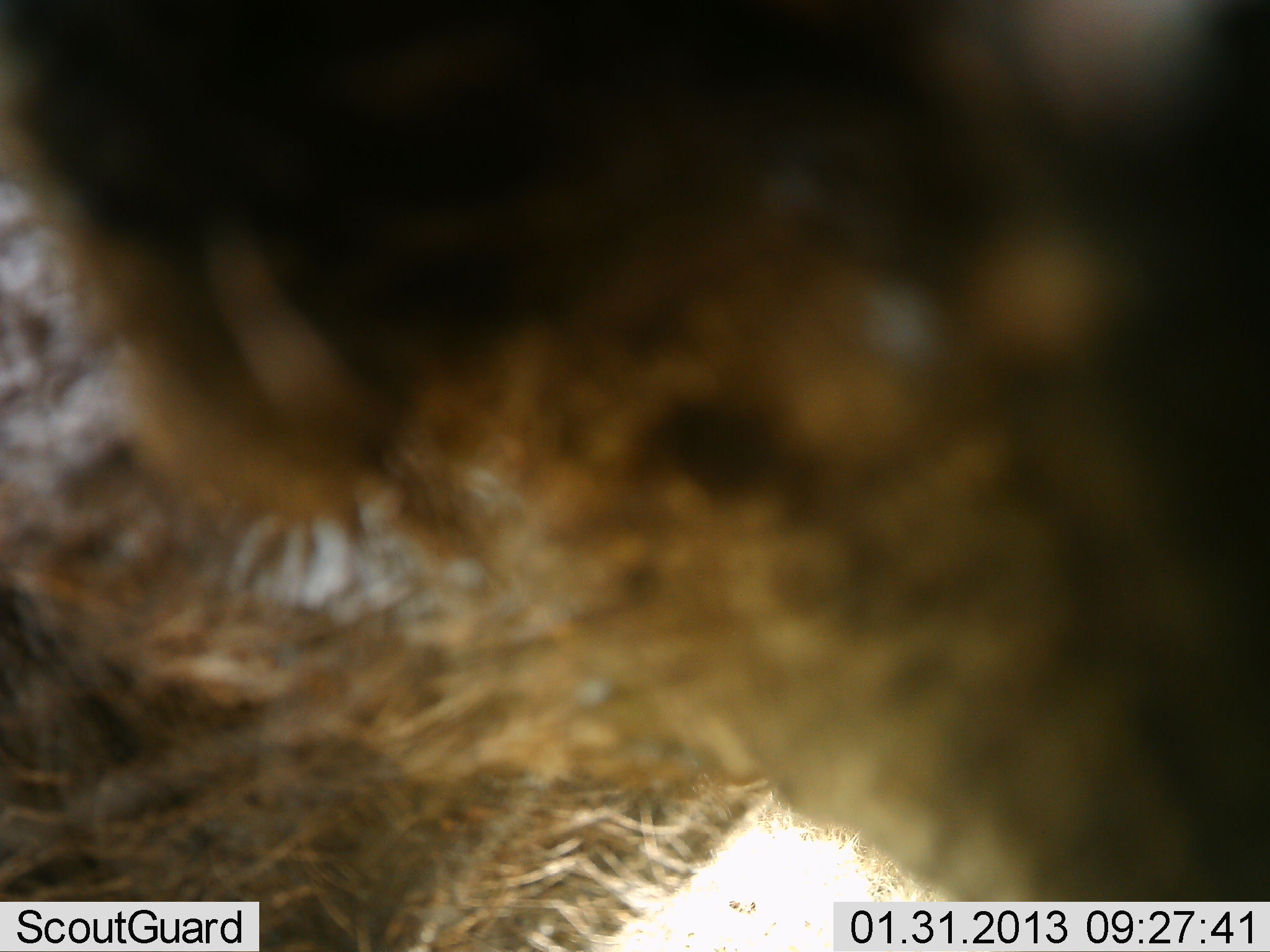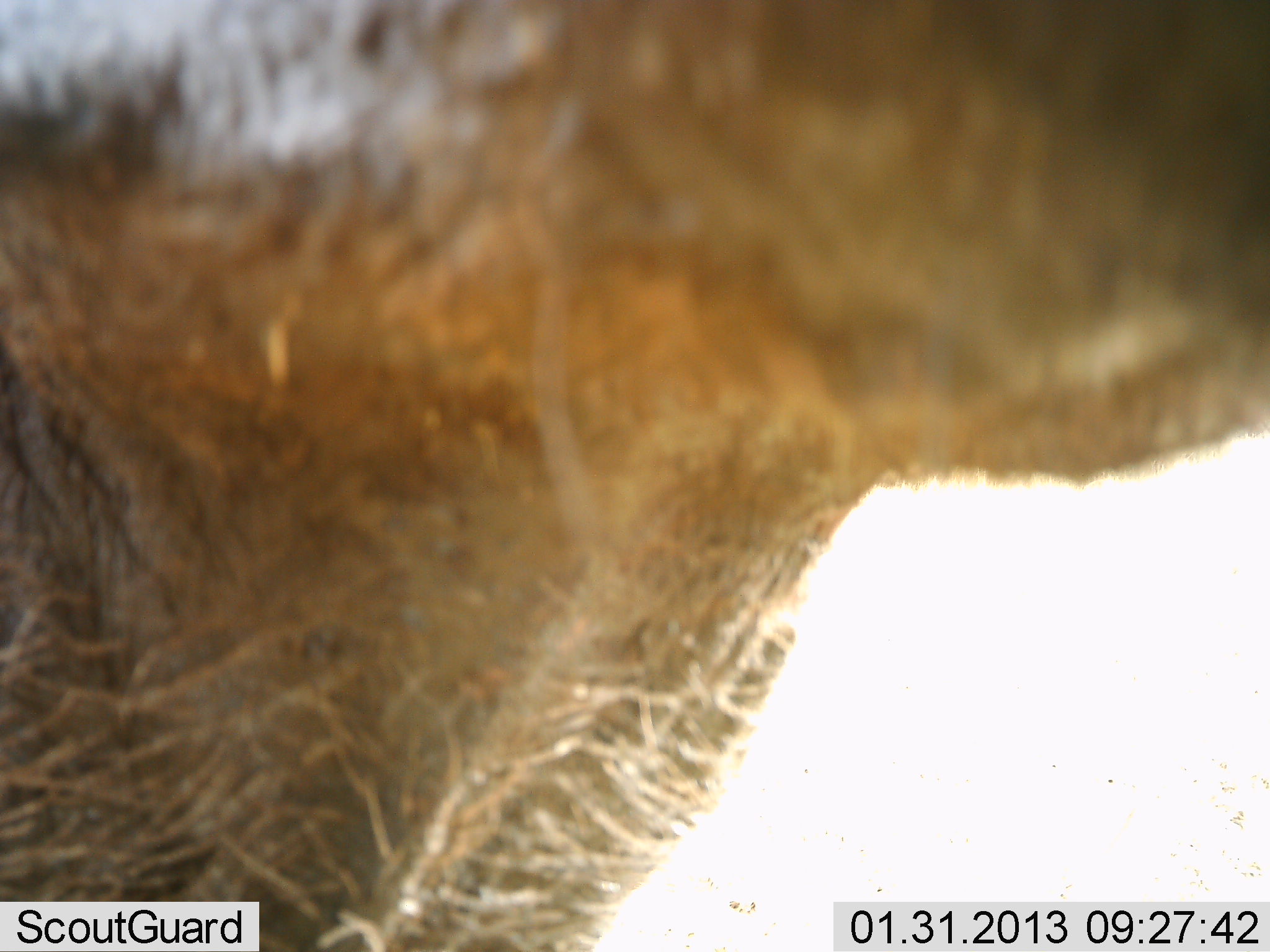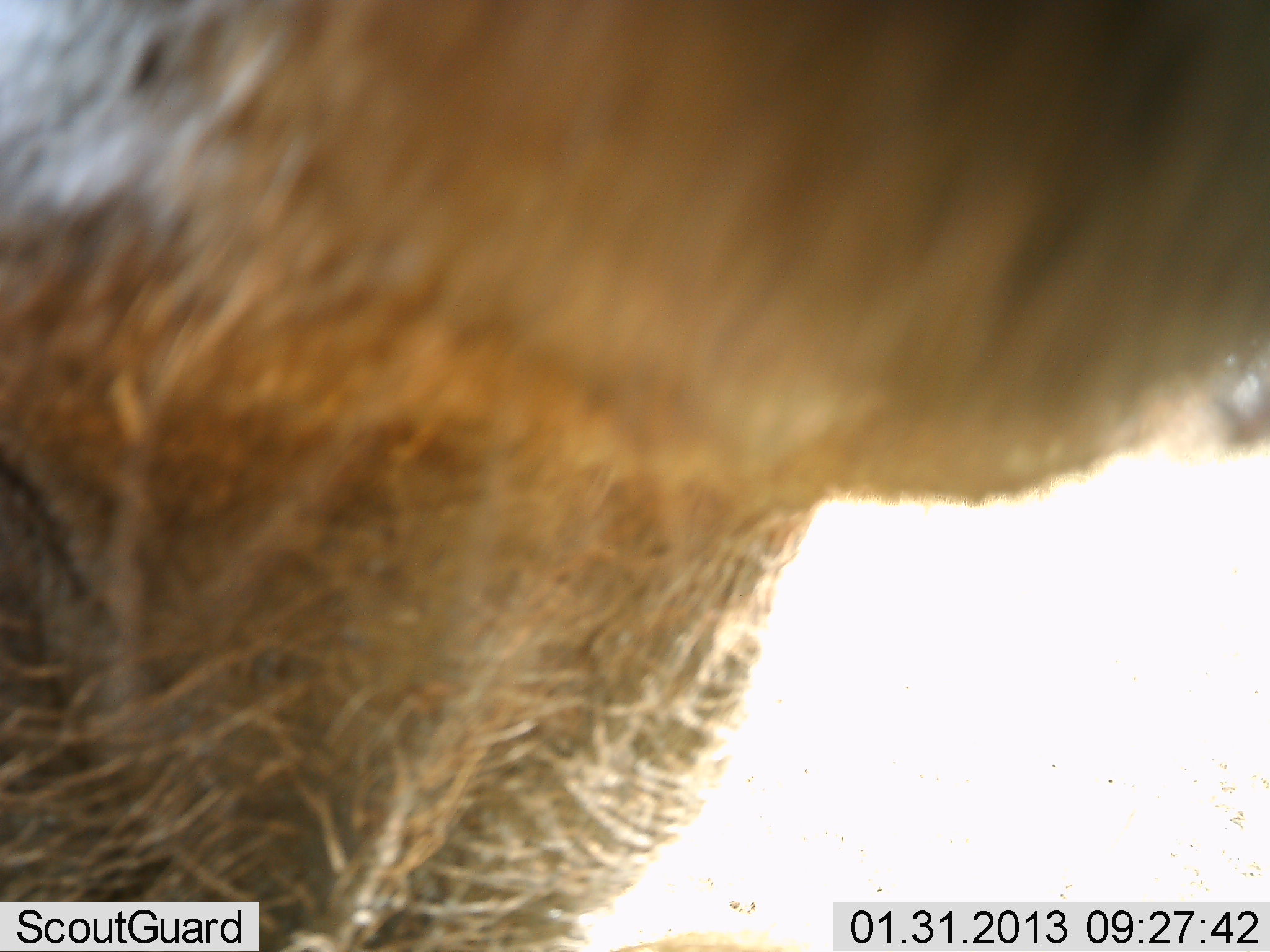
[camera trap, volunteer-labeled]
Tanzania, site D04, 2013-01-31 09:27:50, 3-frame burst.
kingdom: Animalia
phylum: Chordata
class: Mammalia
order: Proboscidea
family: Elephantidae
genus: Loxodonta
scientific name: Loxodonta africana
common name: african bush elephant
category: elephant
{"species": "elephant (african bush elephant) (Loxodonta africana)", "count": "1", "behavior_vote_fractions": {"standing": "60%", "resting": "0%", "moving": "20%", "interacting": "20%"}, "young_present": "0%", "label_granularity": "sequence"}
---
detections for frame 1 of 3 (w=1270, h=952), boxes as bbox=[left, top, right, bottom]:
animal: bbox=[0, 0, 1270, 952]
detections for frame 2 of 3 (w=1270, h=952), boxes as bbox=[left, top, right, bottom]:
animal: bbox=[1, 0, 1270, 951]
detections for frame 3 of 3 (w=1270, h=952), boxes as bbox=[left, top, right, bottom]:
animal: bbox=[2, 1, 1270, 951]